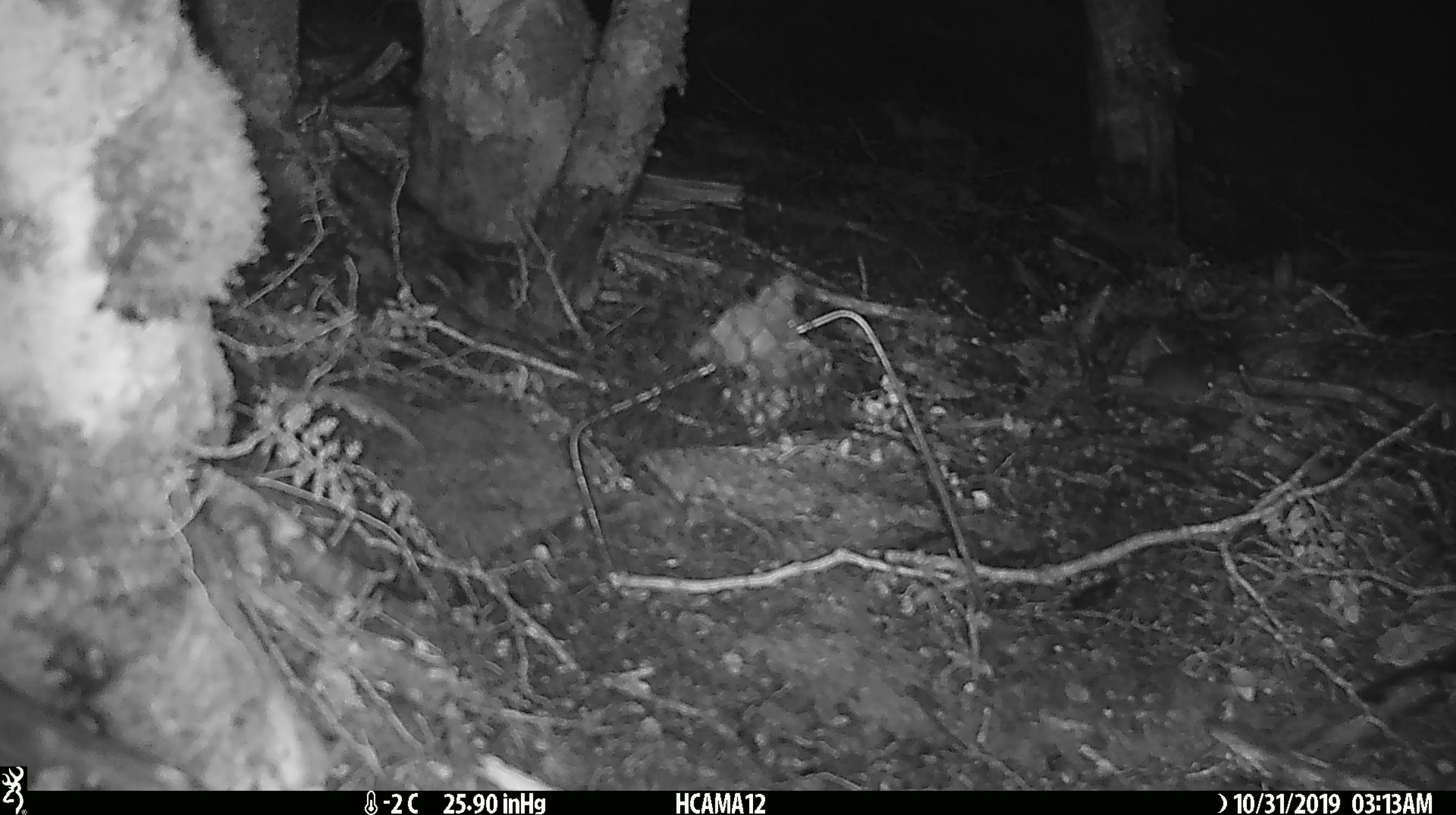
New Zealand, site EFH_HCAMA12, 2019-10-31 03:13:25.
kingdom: Animalia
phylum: Chordata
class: Mammalia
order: Rodentia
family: Muridae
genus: Mus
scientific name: Mus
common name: mouse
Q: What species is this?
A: Mouse (Mus).